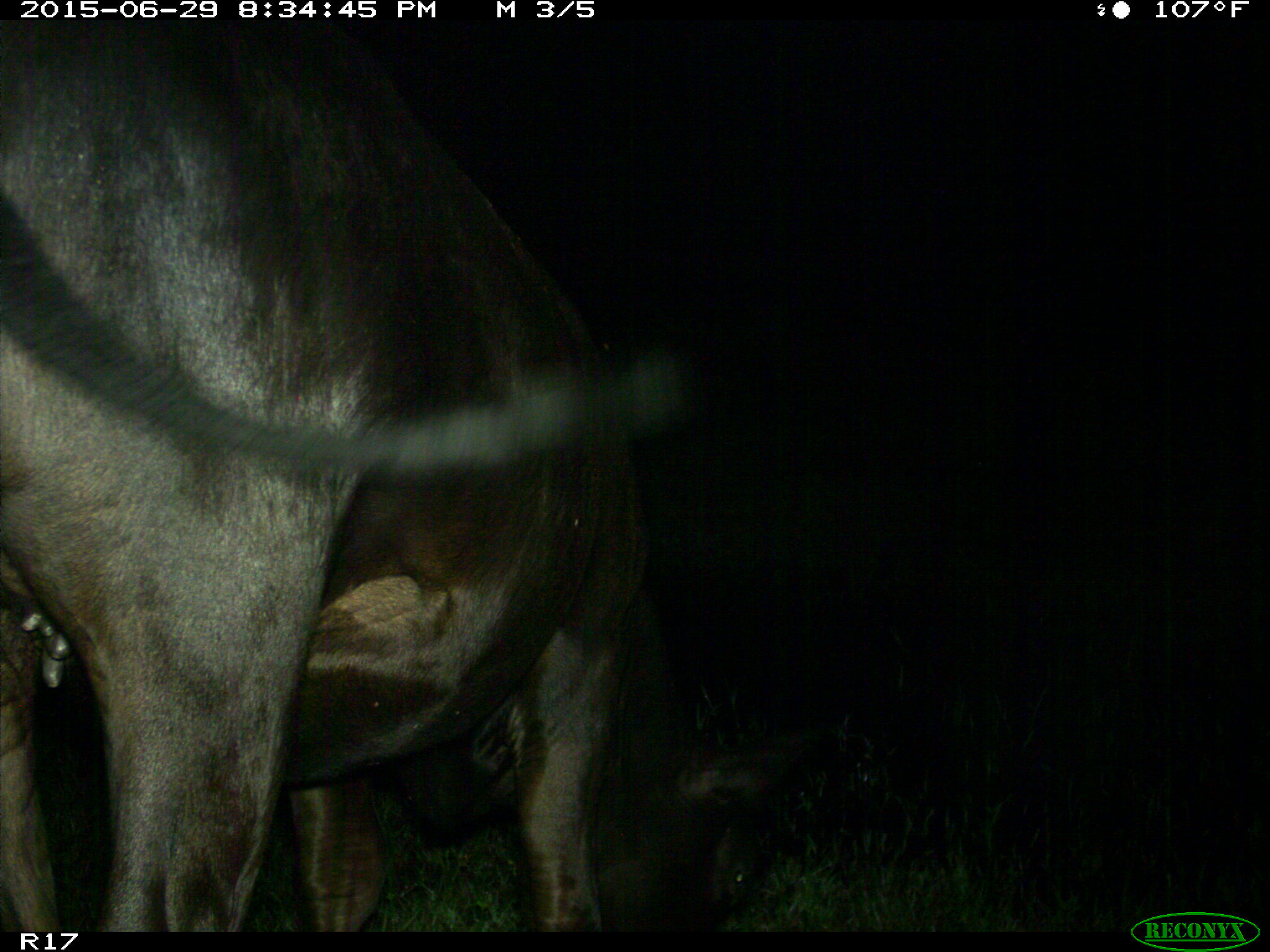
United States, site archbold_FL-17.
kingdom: Animalia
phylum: Chordata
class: Mammalia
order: Artiodactyla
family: Bovidae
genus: Bos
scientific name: Bos taurus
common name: domestic cow